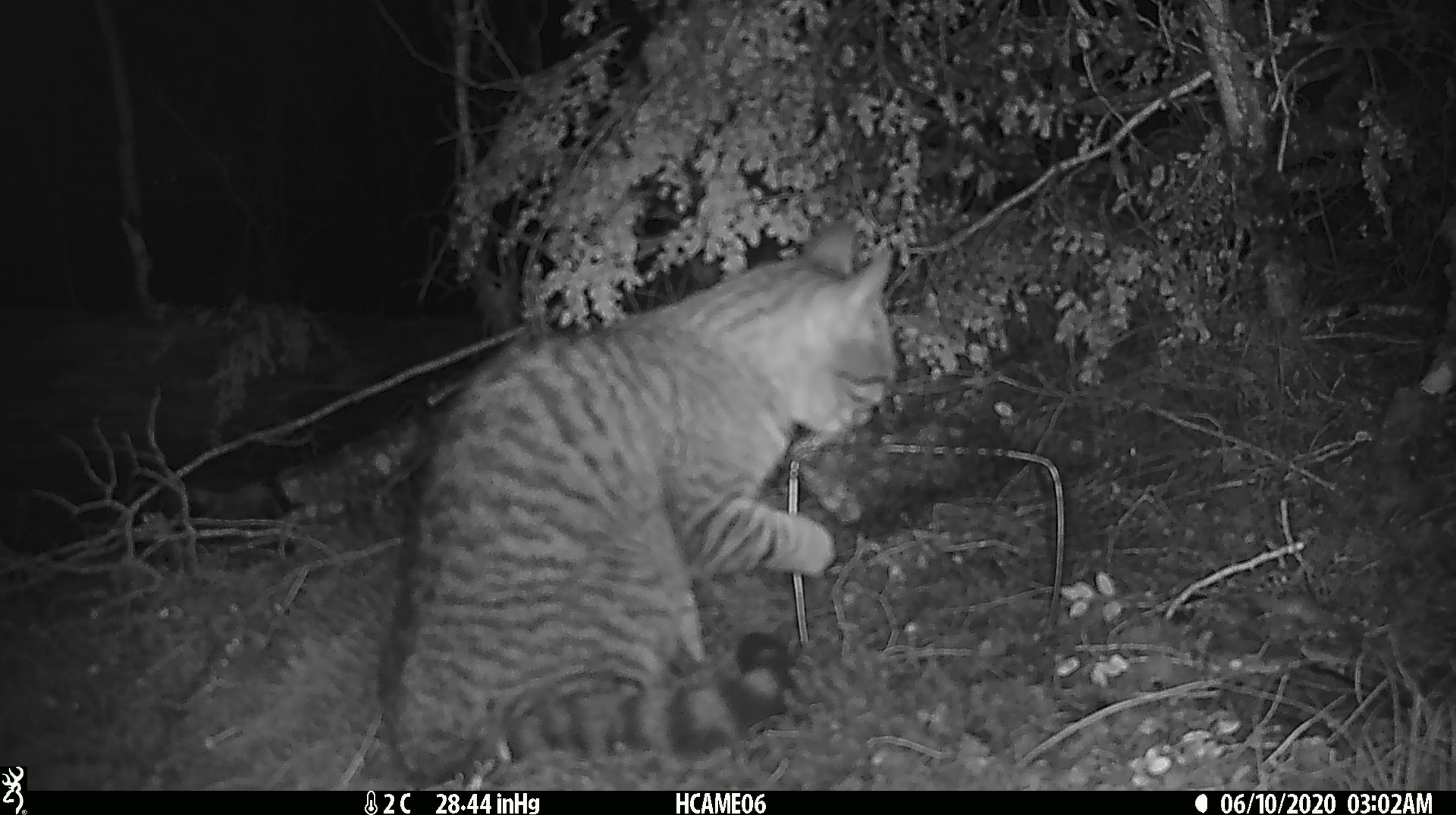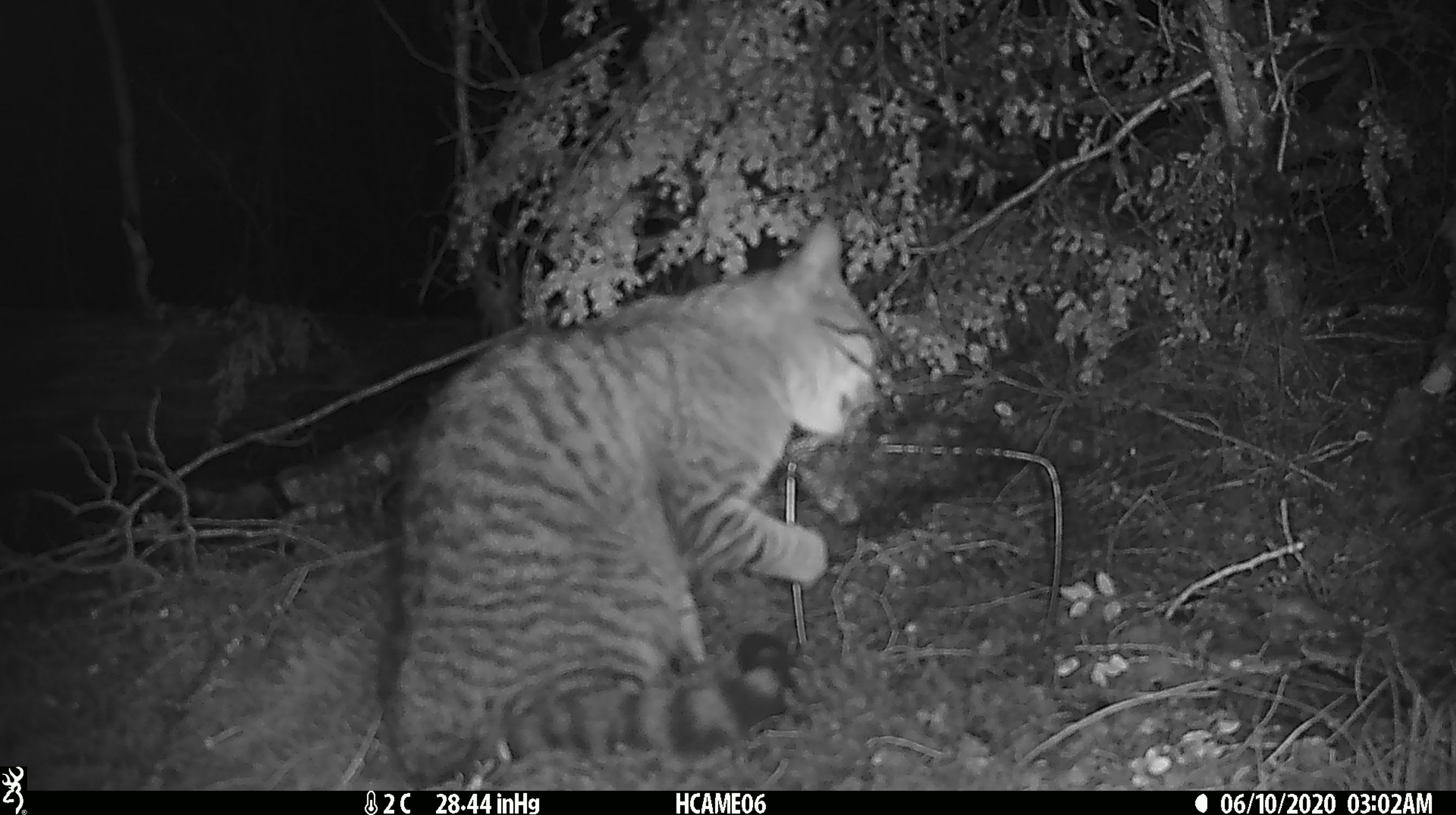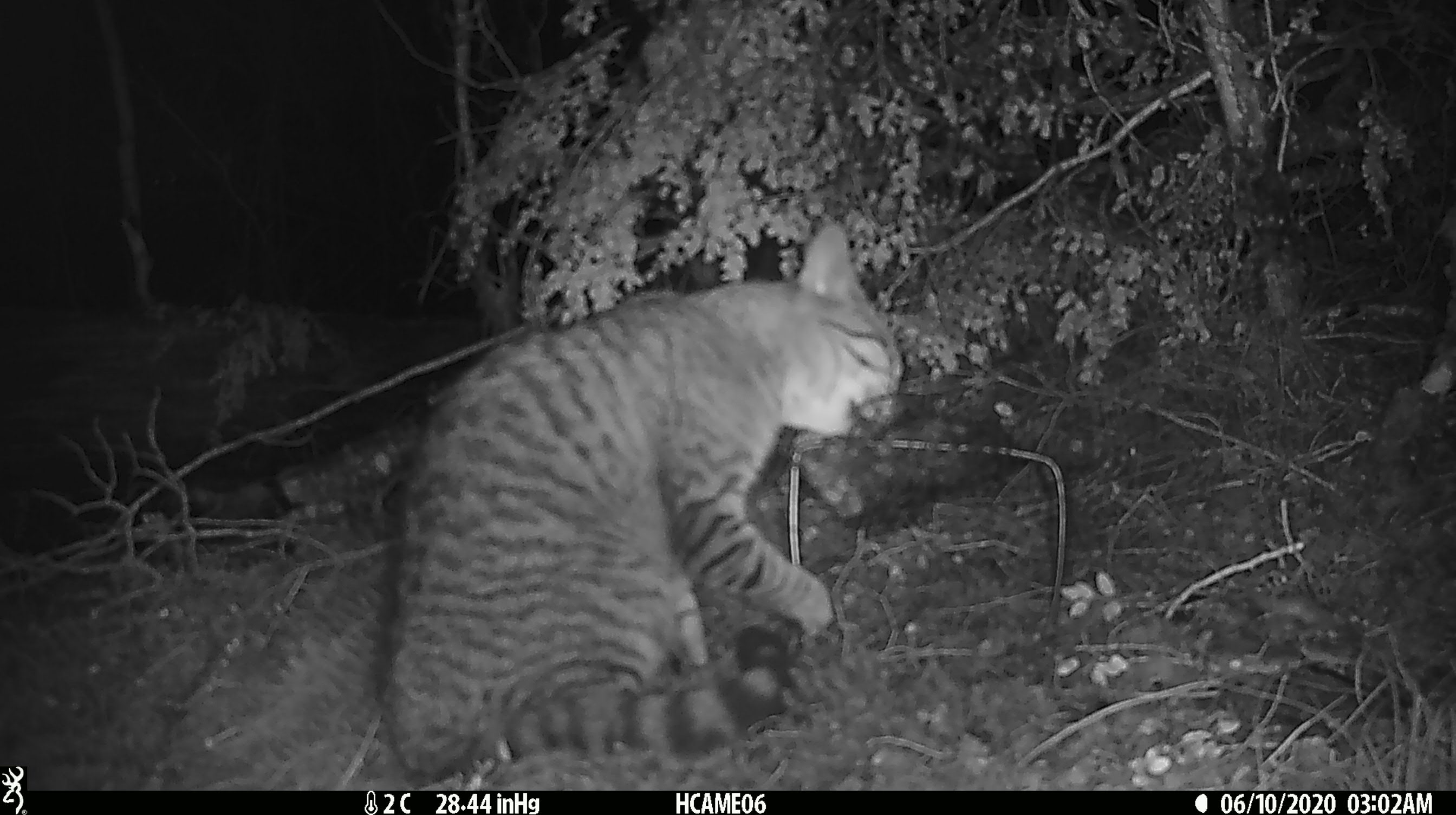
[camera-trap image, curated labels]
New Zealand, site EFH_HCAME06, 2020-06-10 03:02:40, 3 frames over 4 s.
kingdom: Animalia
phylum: Chordata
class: Mammalia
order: Carnivora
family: Felidae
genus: Felis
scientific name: Felis catus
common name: domestic cat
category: cat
Cat (domestic cat) (Felis catus).